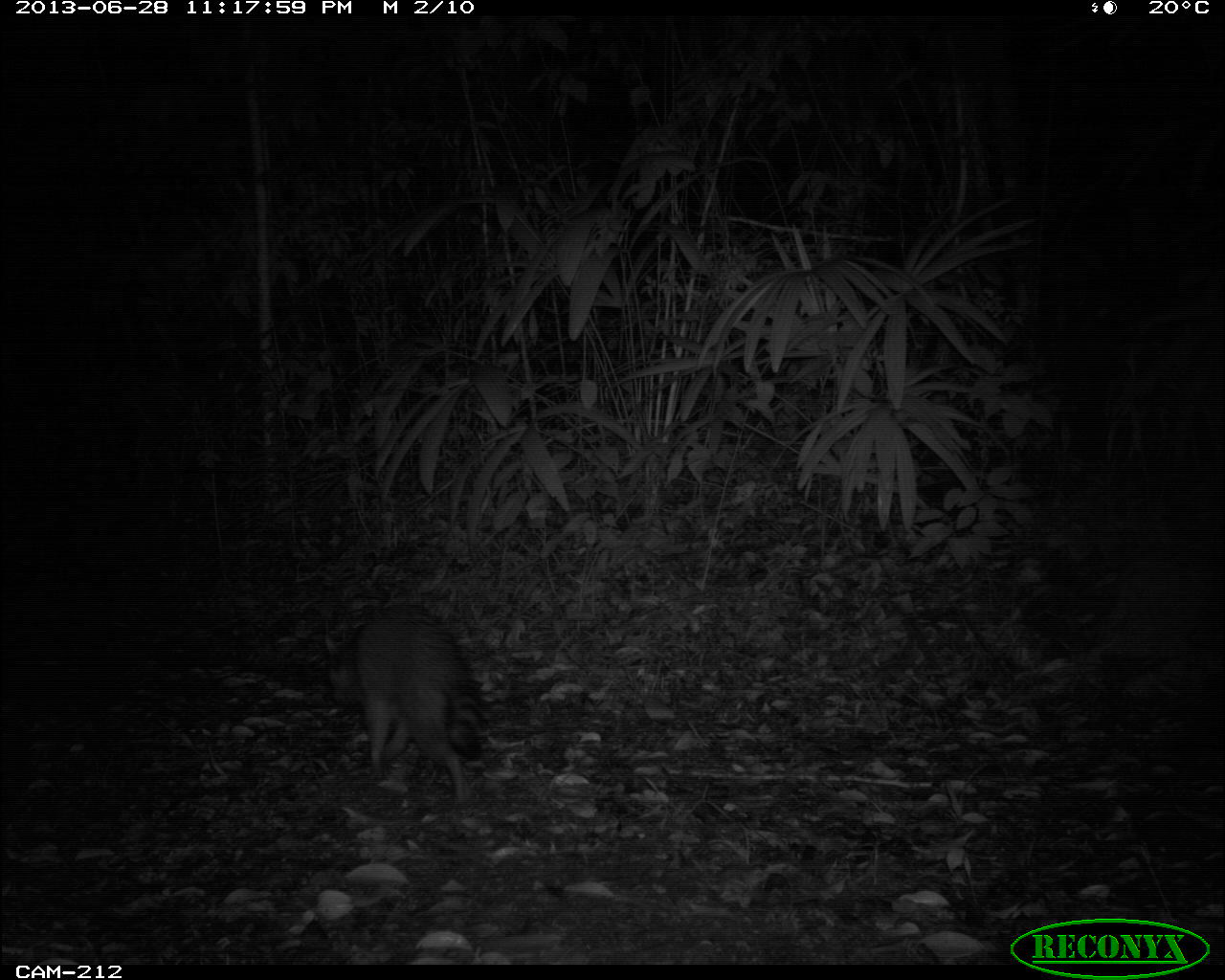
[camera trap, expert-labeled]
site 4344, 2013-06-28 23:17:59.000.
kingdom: Animalia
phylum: Chordata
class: Mammalia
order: Carnivora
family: Procyonidae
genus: Procyon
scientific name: Procyon lotor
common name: common raccoon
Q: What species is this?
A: Procyon lotor (common raccoon).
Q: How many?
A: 1.